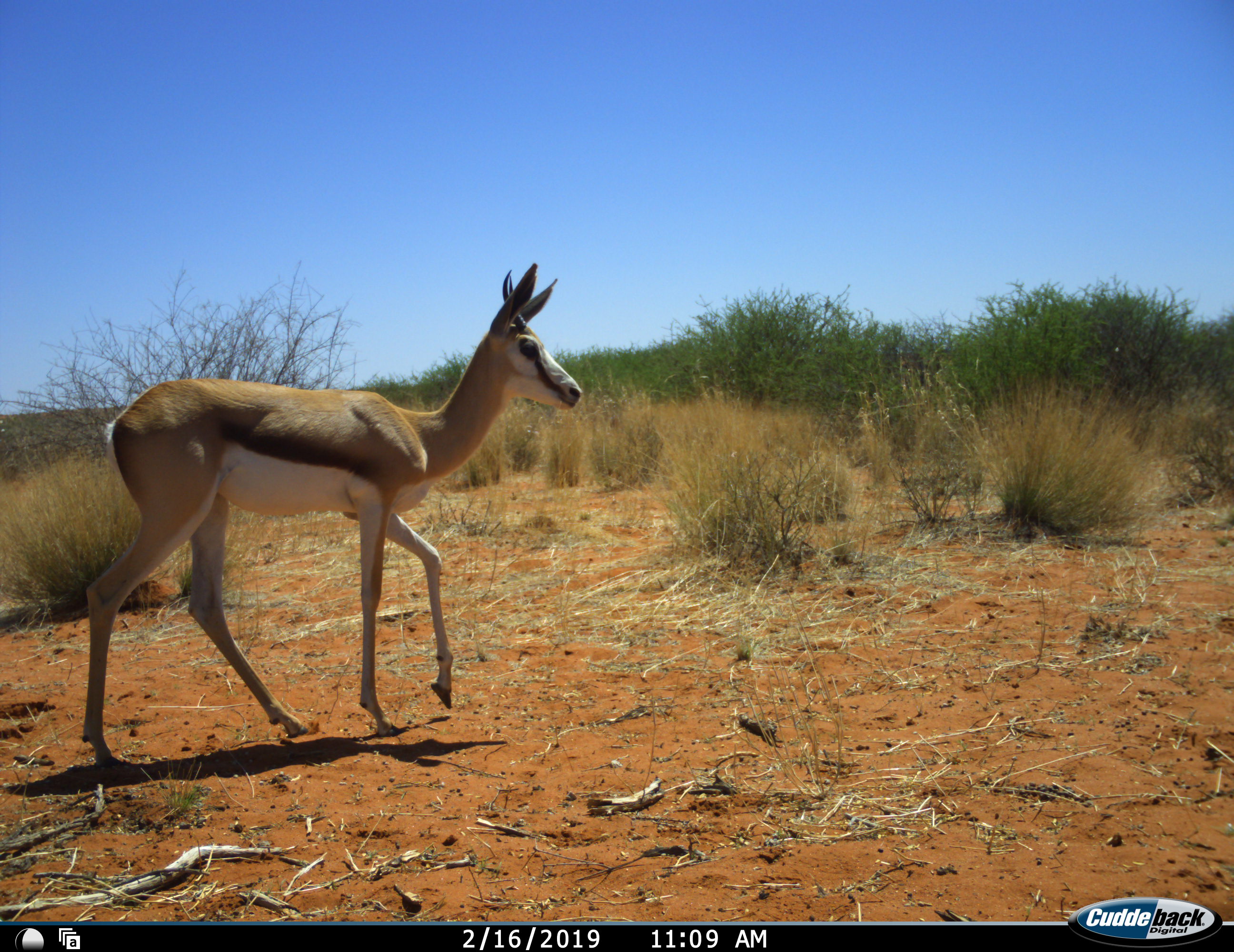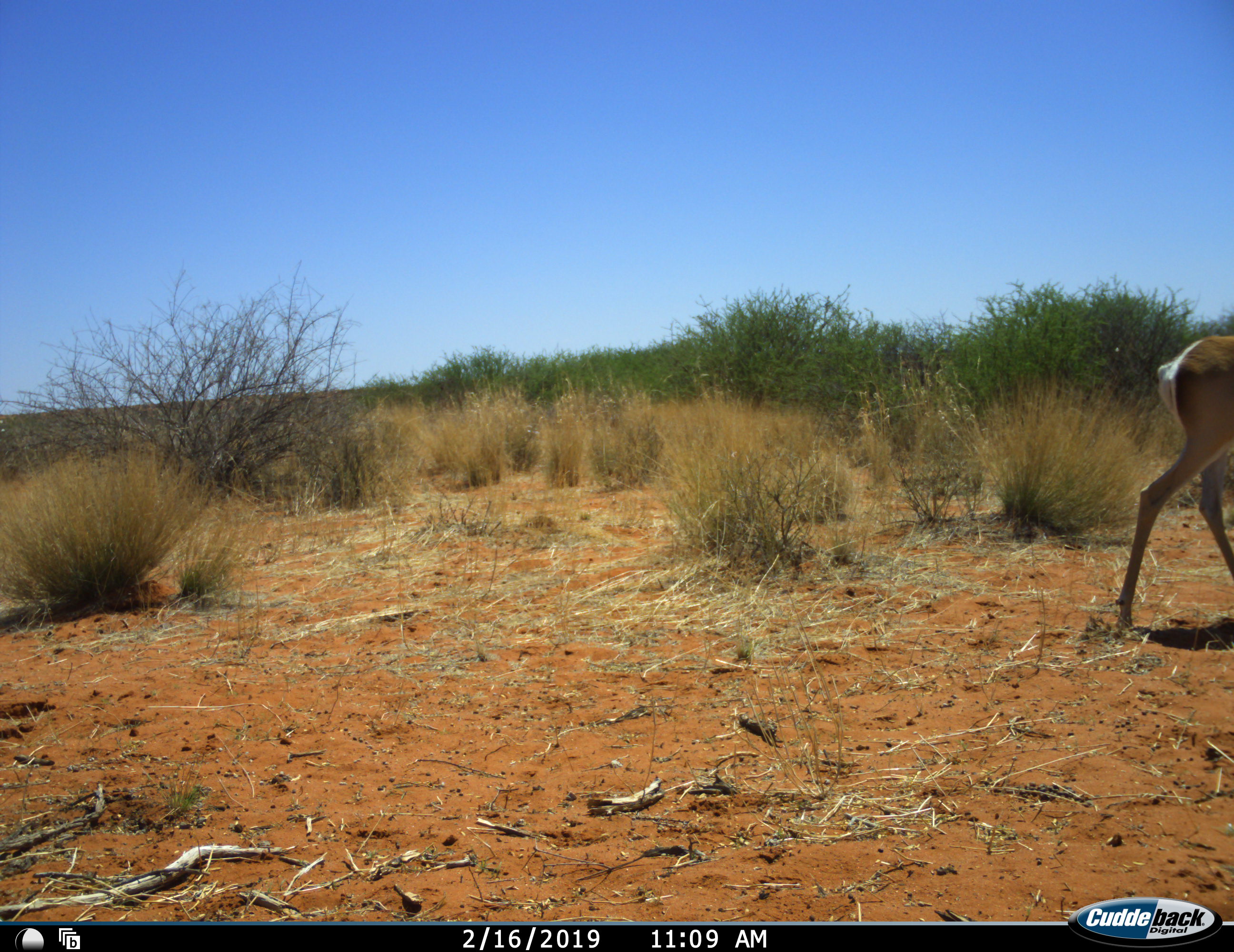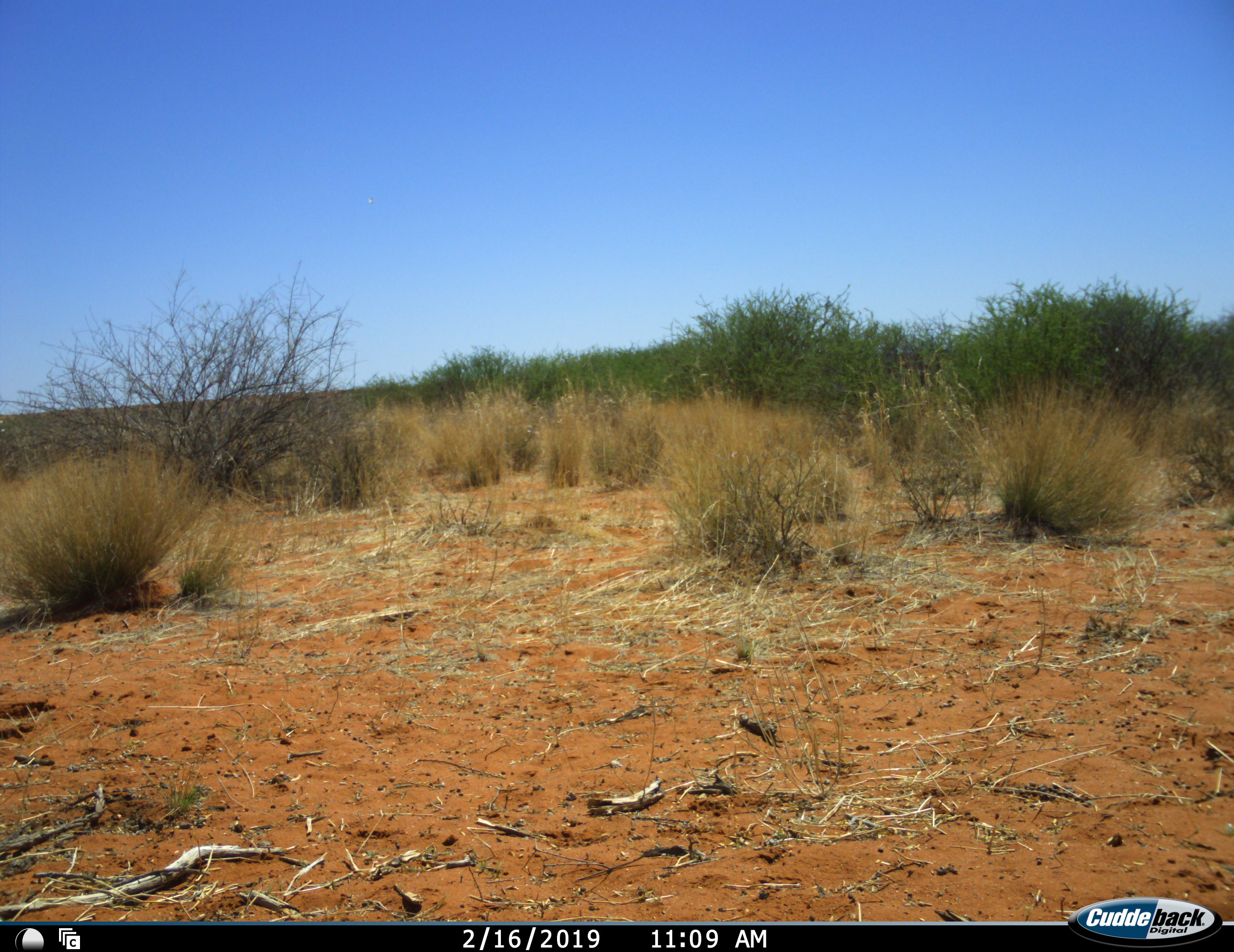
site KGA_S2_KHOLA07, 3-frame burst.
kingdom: Animalia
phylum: Chordata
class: Mammalia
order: Artiodactyla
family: Bovidae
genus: Antidorcas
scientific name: Antidorcas marsupialis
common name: springbok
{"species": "springbok (Antidorcas marsupialis)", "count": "1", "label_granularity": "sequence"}